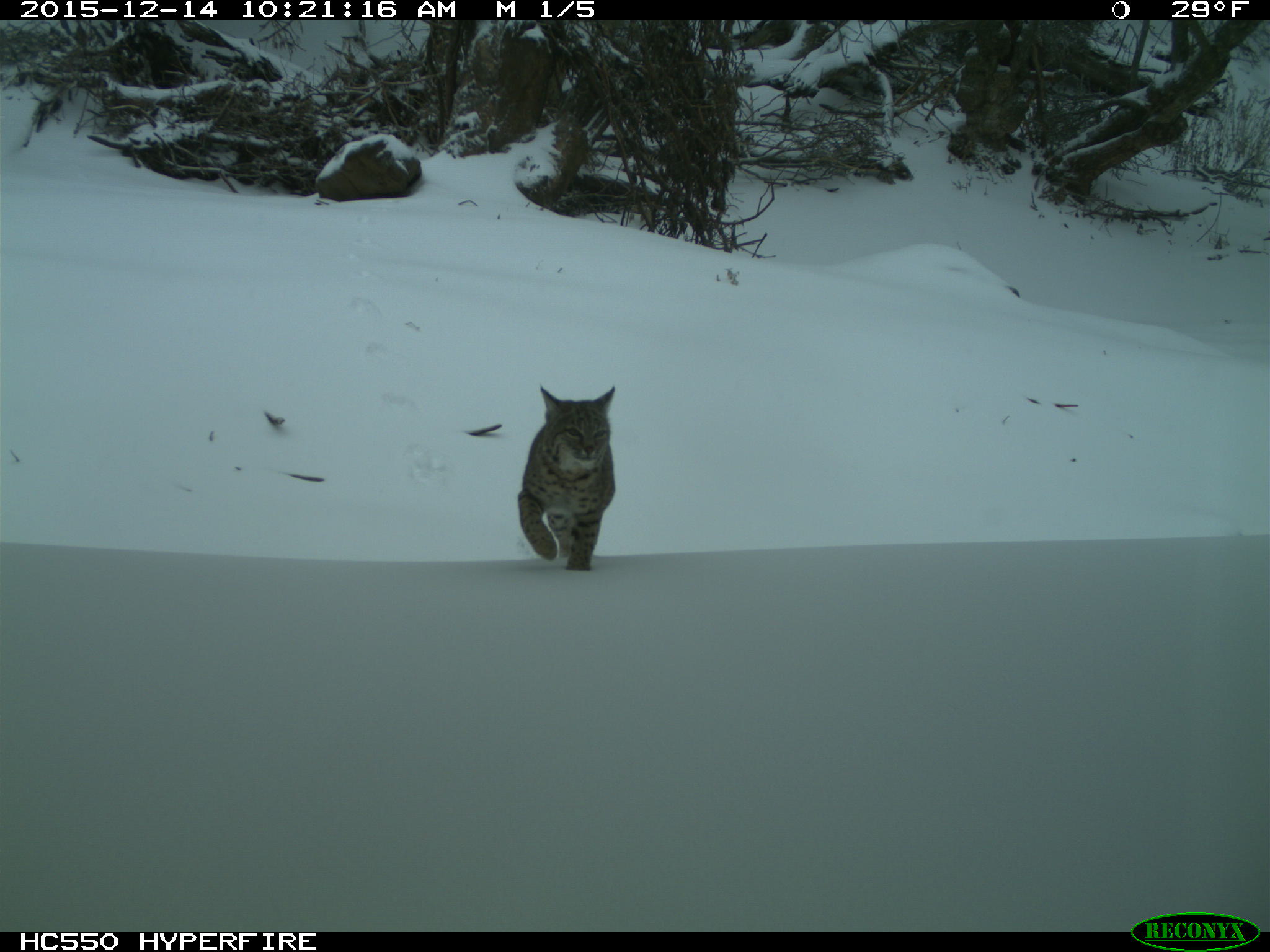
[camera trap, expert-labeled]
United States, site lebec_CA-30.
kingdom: Animalia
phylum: Chordata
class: Mammalia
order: Artiodactyla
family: Suidae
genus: Sus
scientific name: Sus scrofa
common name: wild boar